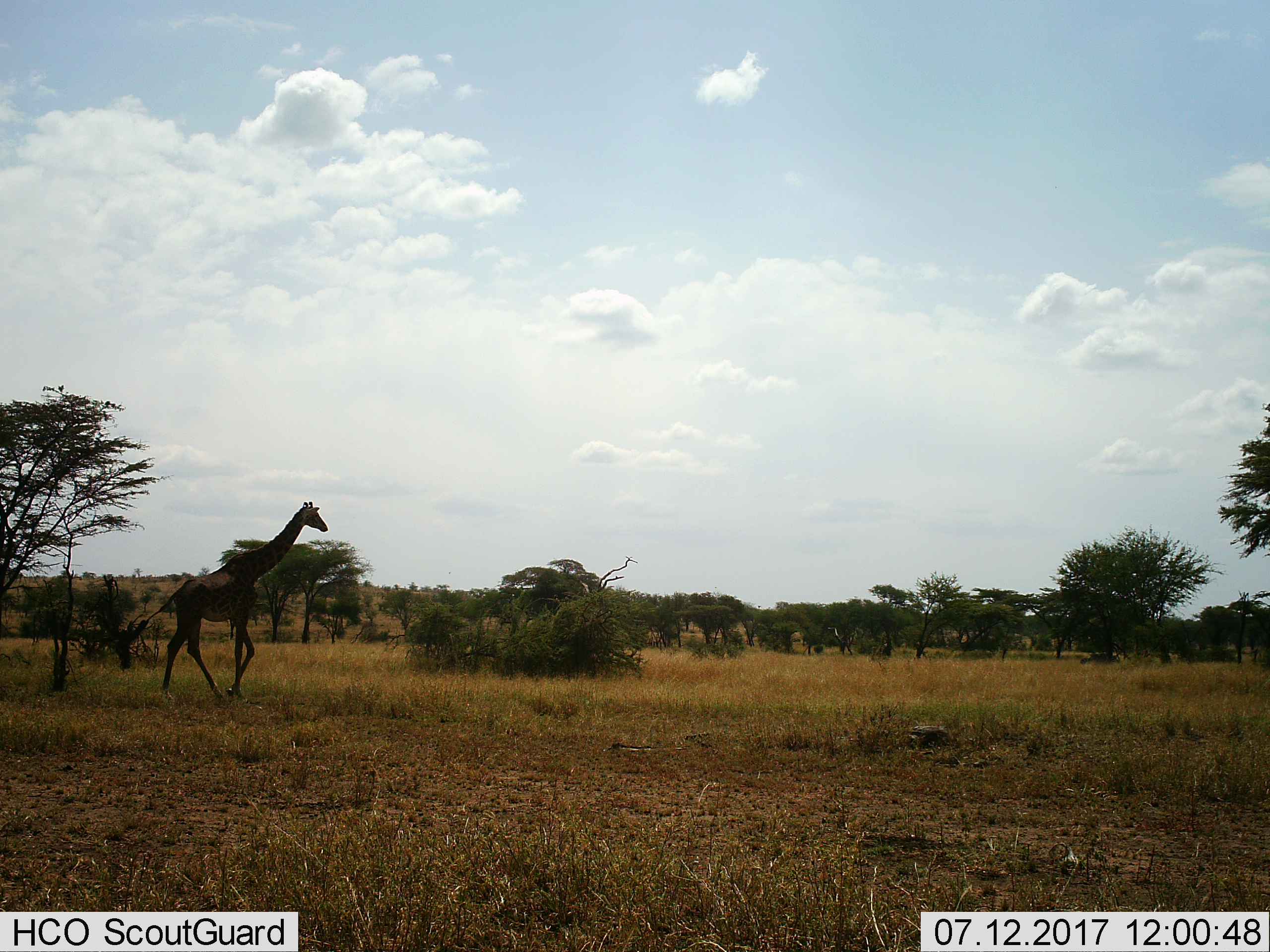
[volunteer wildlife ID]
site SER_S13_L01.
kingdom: Animalia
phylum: Chordata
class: Mammalia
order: Artiodactyla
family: Giraffidae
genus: Giraffa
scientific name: Giraffa camelopardalis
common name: giraffe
Giraffe (Giraffa camelopardalis), count 1. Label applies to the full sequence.